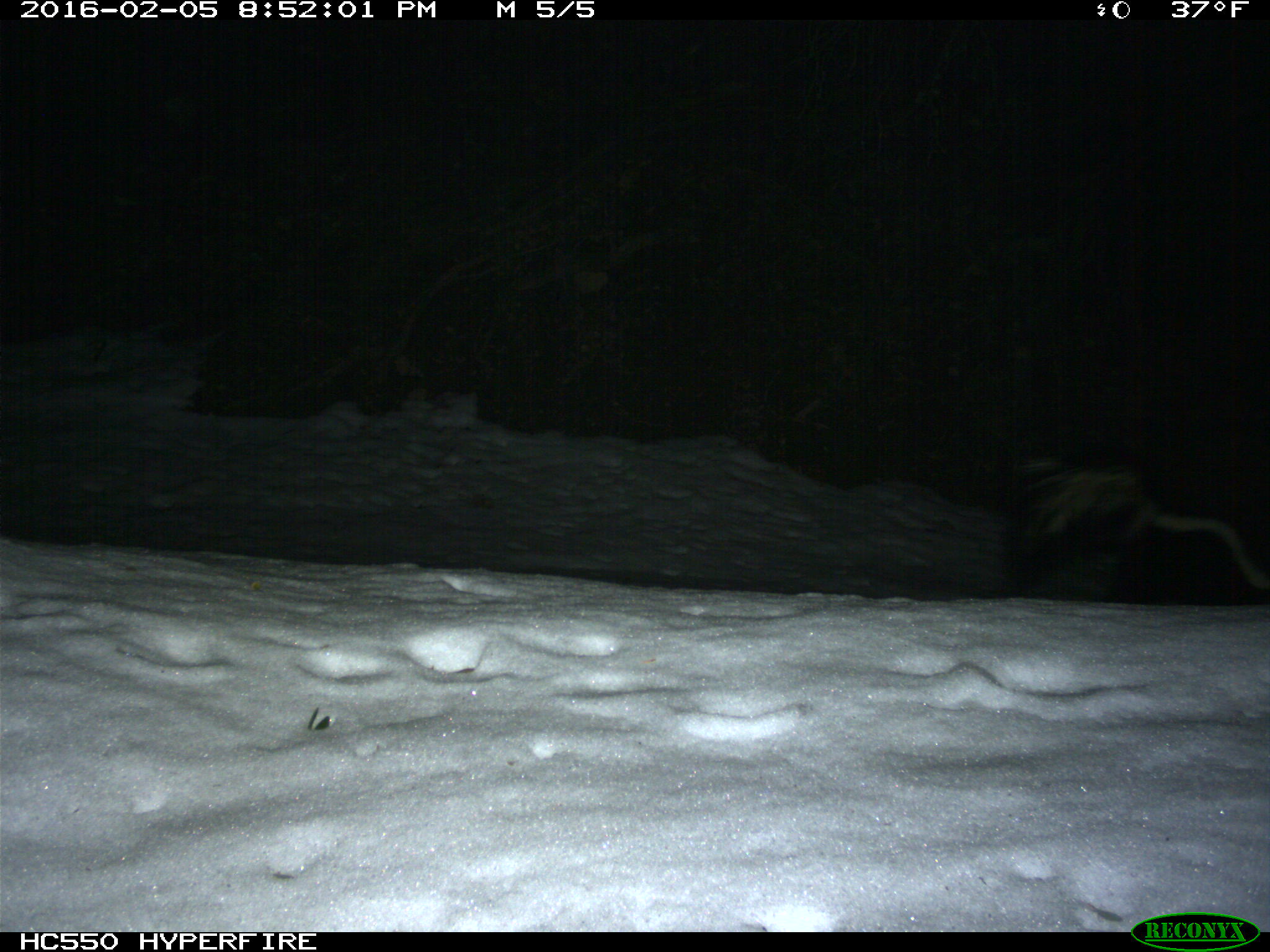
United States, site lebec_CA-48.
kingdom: Animalia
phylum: Chordata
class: Mammalia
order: Carnivora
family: Mephitidae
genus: Mephitis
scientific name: Mephitis mephitis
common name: striped skunk